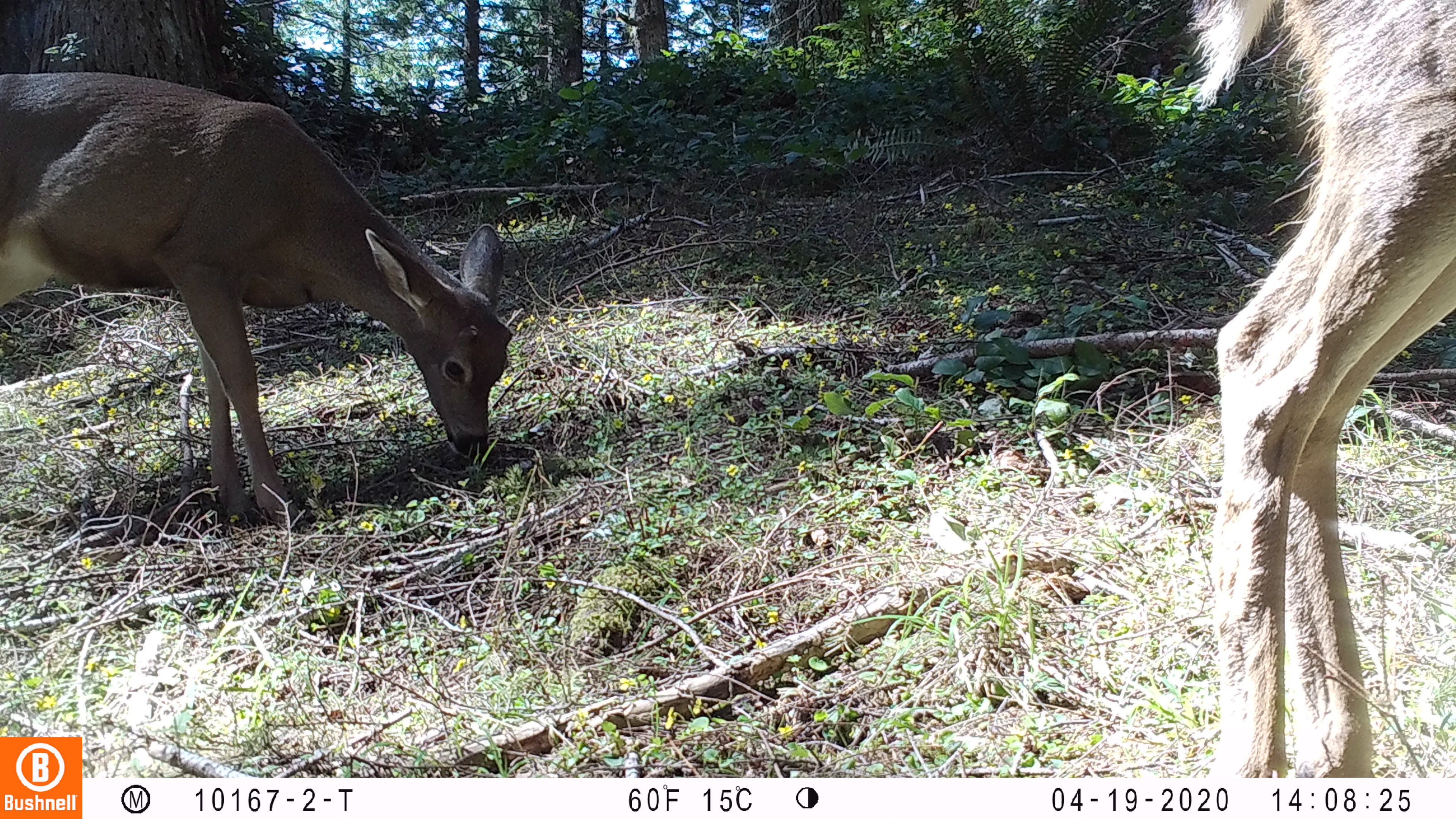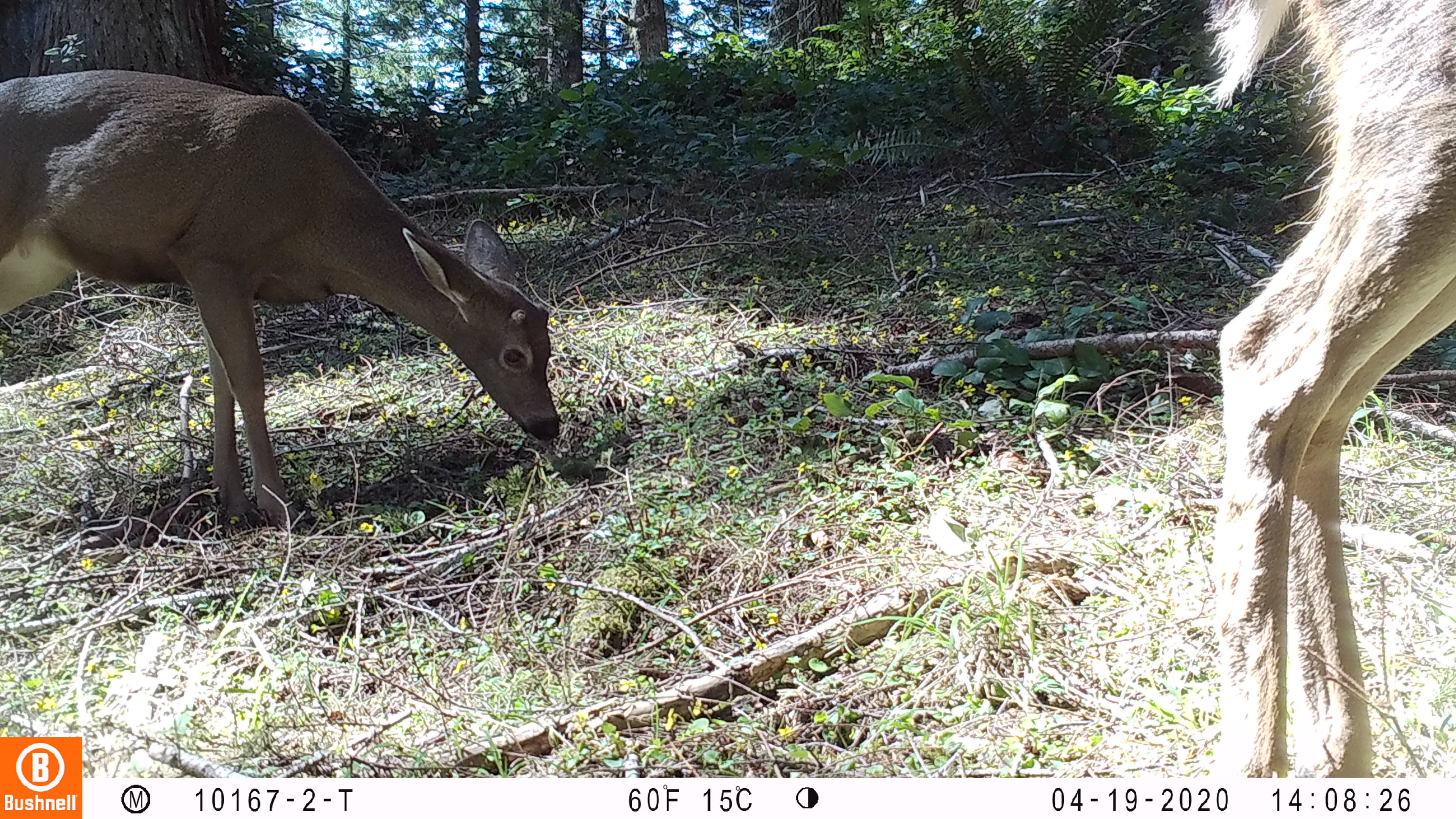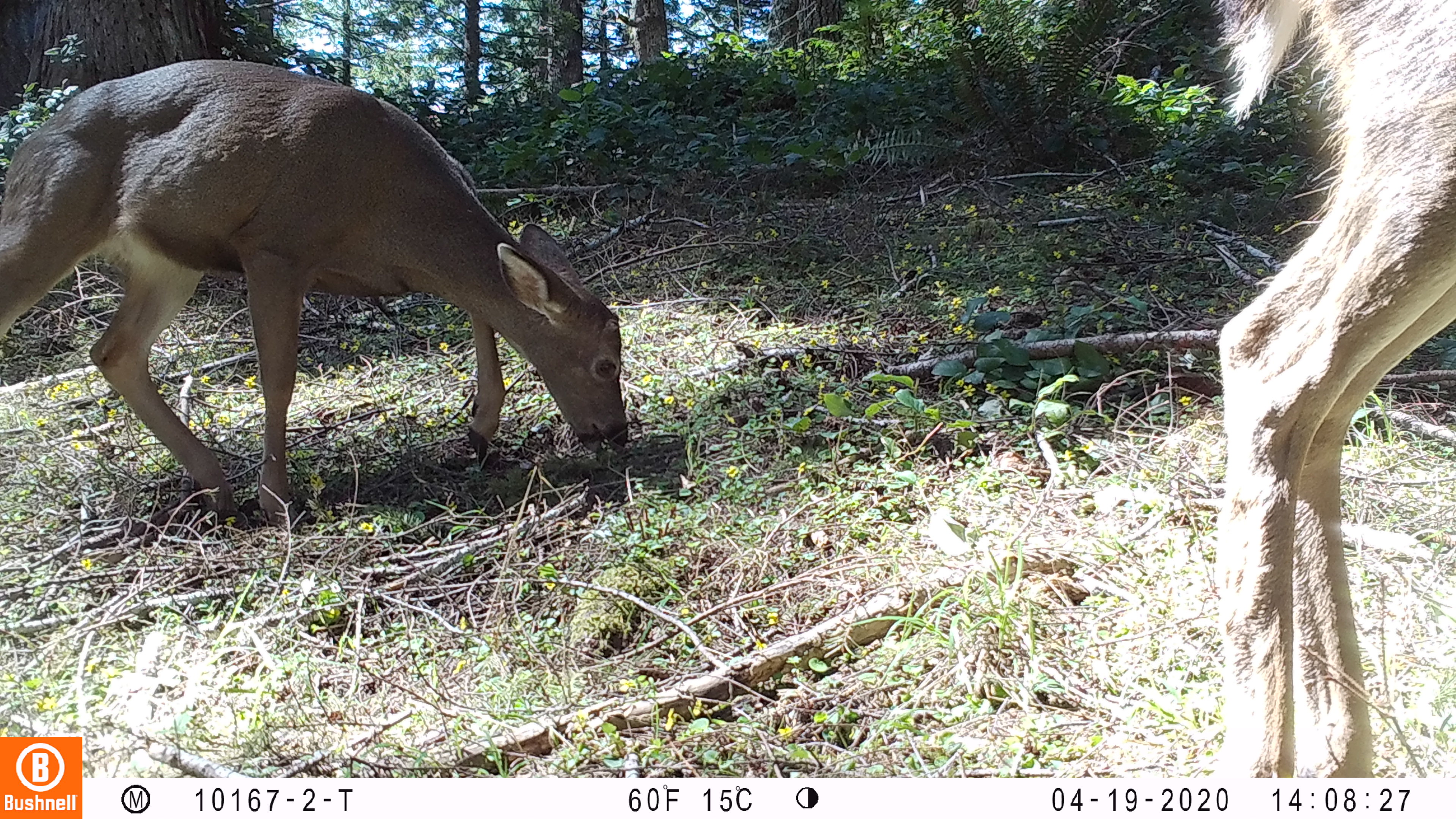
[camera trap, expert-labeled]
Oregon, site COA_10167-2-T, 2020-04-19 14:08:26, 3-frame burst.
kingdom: Animalia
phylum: Chordata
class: Mammalia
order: Artiodactyla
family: Cervidae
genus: Odocoileus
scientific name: Odocoileus hemionus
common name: black-tailed deer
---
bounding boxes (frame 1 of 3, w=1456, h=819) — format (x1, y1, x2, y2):
black-tailed deer: (0, 61, 524, 531); (1166, 2, 1447, 772)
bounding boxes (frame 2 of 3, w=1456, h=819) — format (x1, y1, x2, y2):
black-tailed deer: (0, 61, 573, 537); (1178, 0, 1447, 772)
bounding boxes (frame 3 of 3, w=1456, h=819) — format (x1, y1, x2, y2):
black-tailed deer: (2, 52, 643, 529); (1180, 0, 1447, 766)